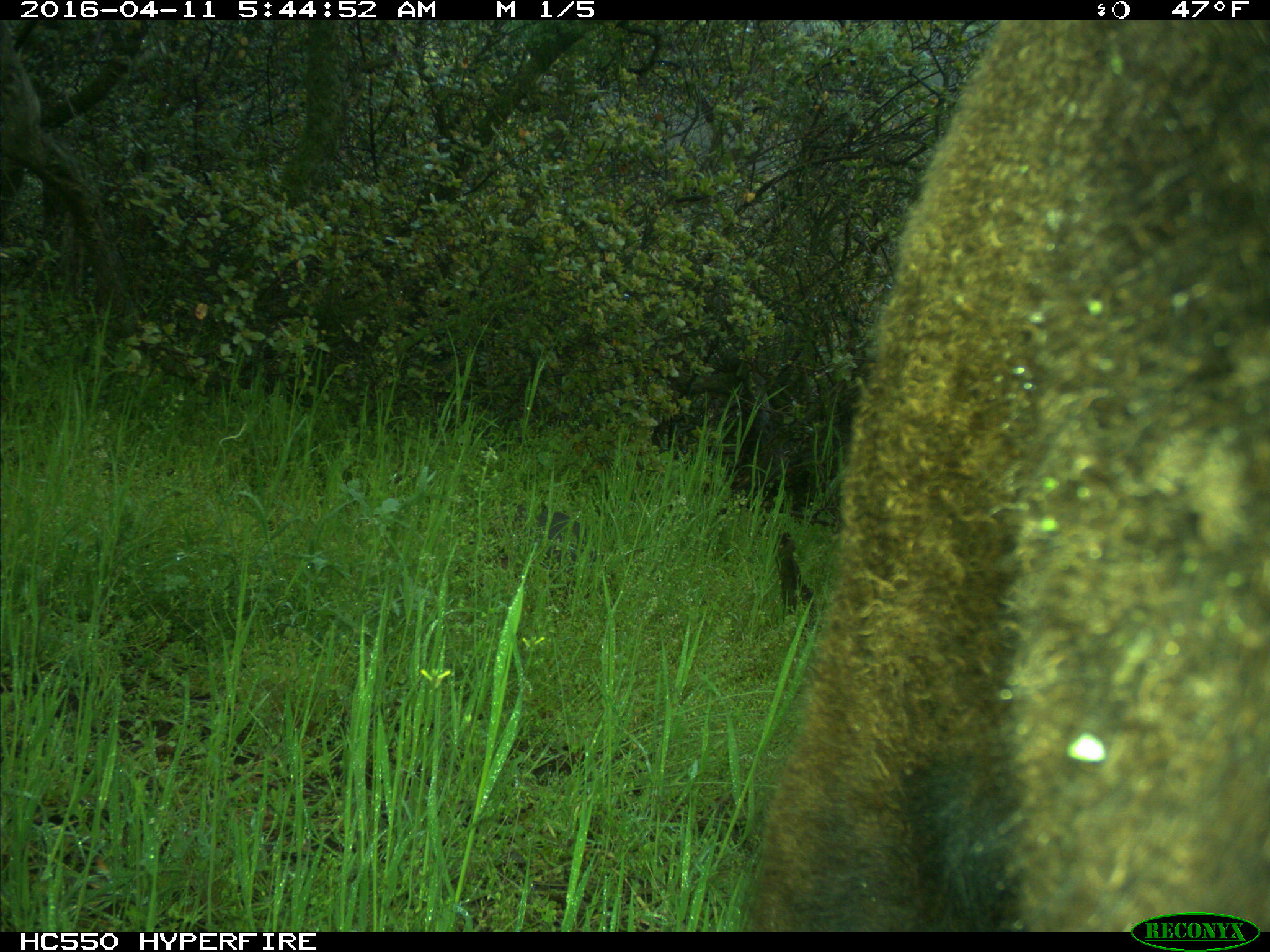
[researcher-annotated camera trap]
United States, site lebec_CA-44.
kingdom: Animalia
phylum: Chordata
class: Mammalia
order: Artiodactyla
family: Bovidae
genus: Bos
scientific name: Bos taurus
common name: domestic cow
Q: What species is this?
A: Bos taurus (domestic cow).